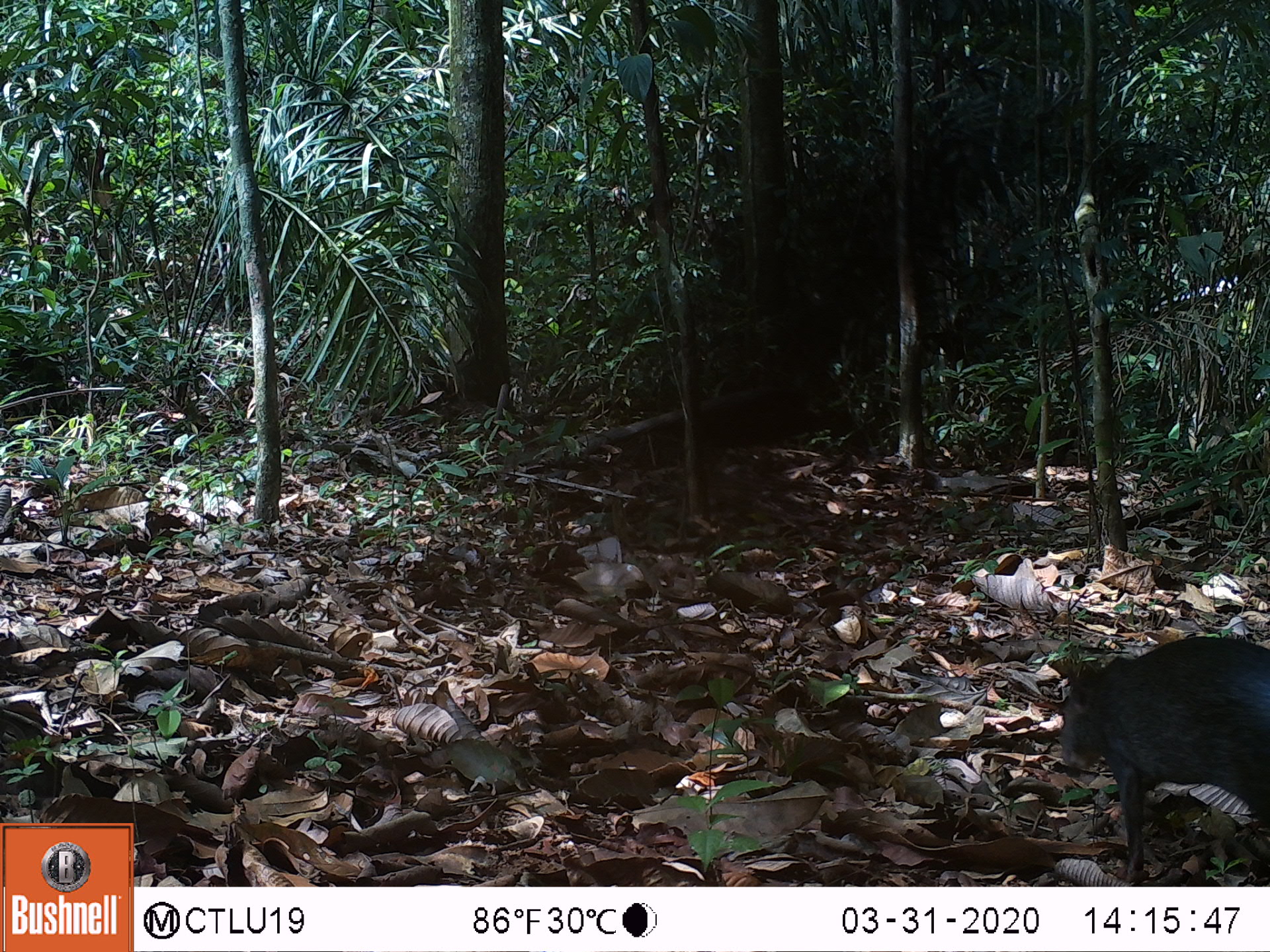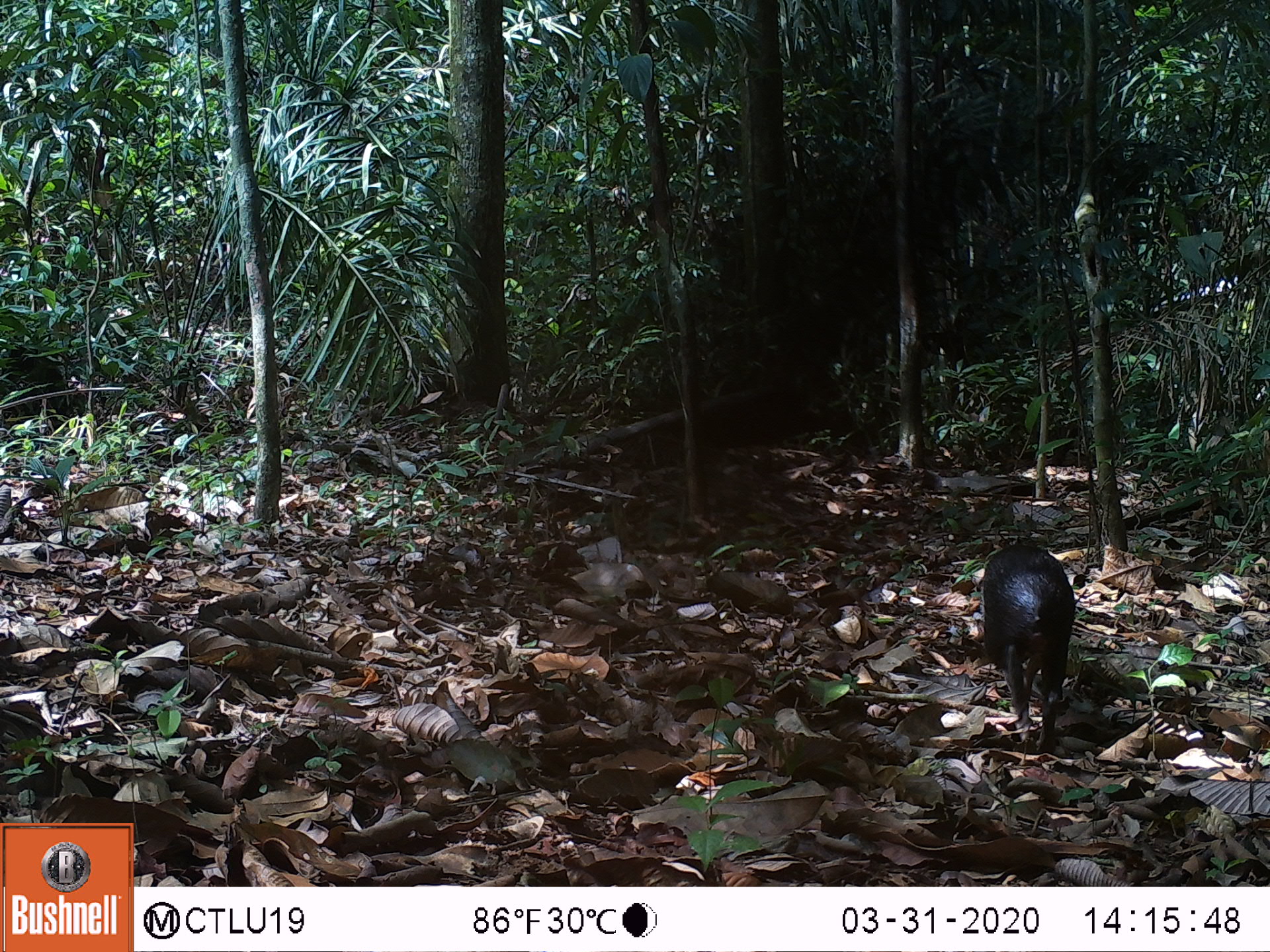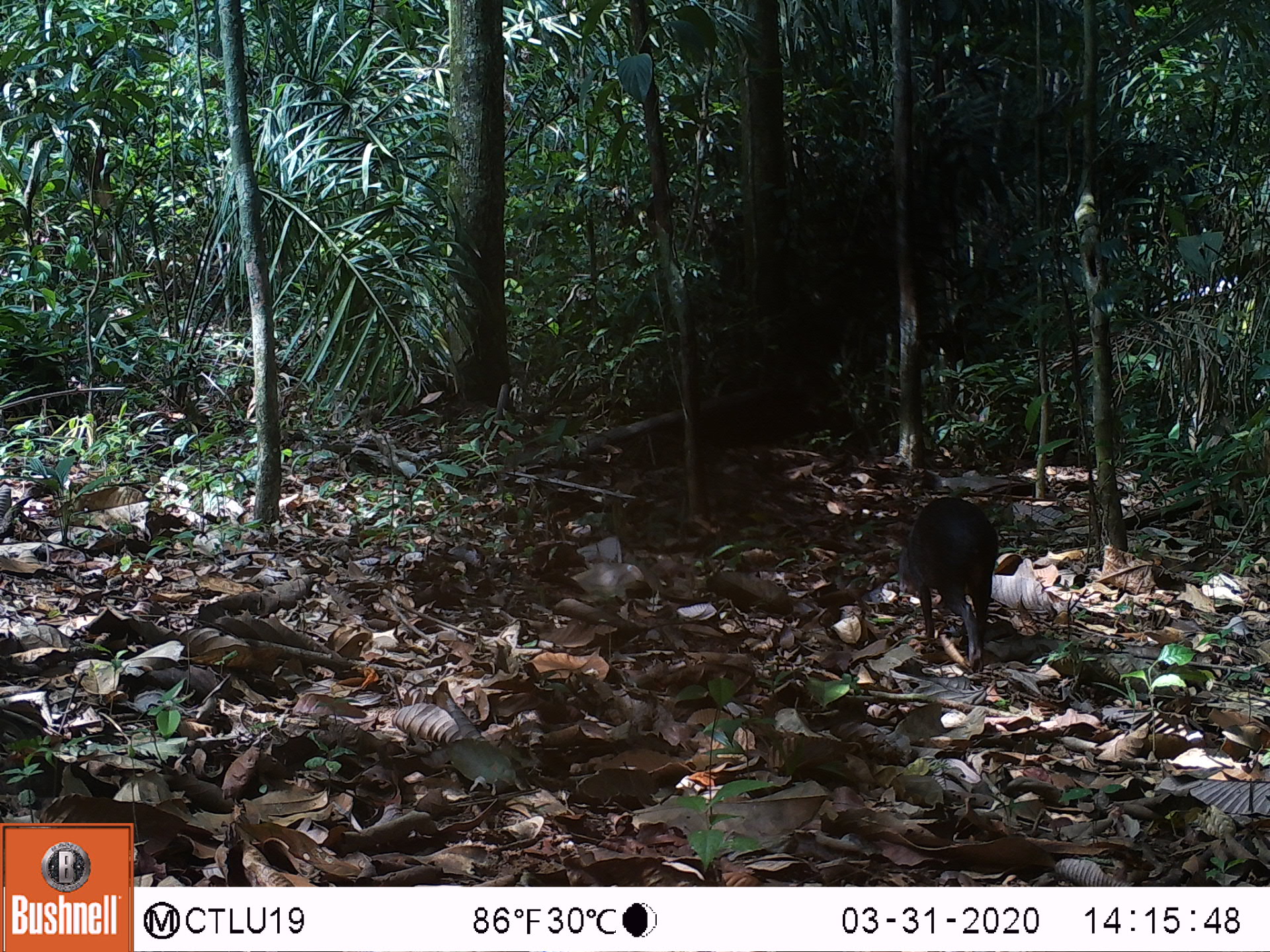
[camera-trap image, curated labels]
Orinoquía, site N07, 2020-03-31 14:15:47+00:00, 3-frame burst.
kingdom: Animalia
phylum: Chordata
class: Mammalia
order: Rodentia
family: Dasyproctidae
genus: Dasyprocta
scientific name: Dasyprocta fuliginosa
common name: black agouti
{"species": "black agouti (Dasyprocta fuliginosa)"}